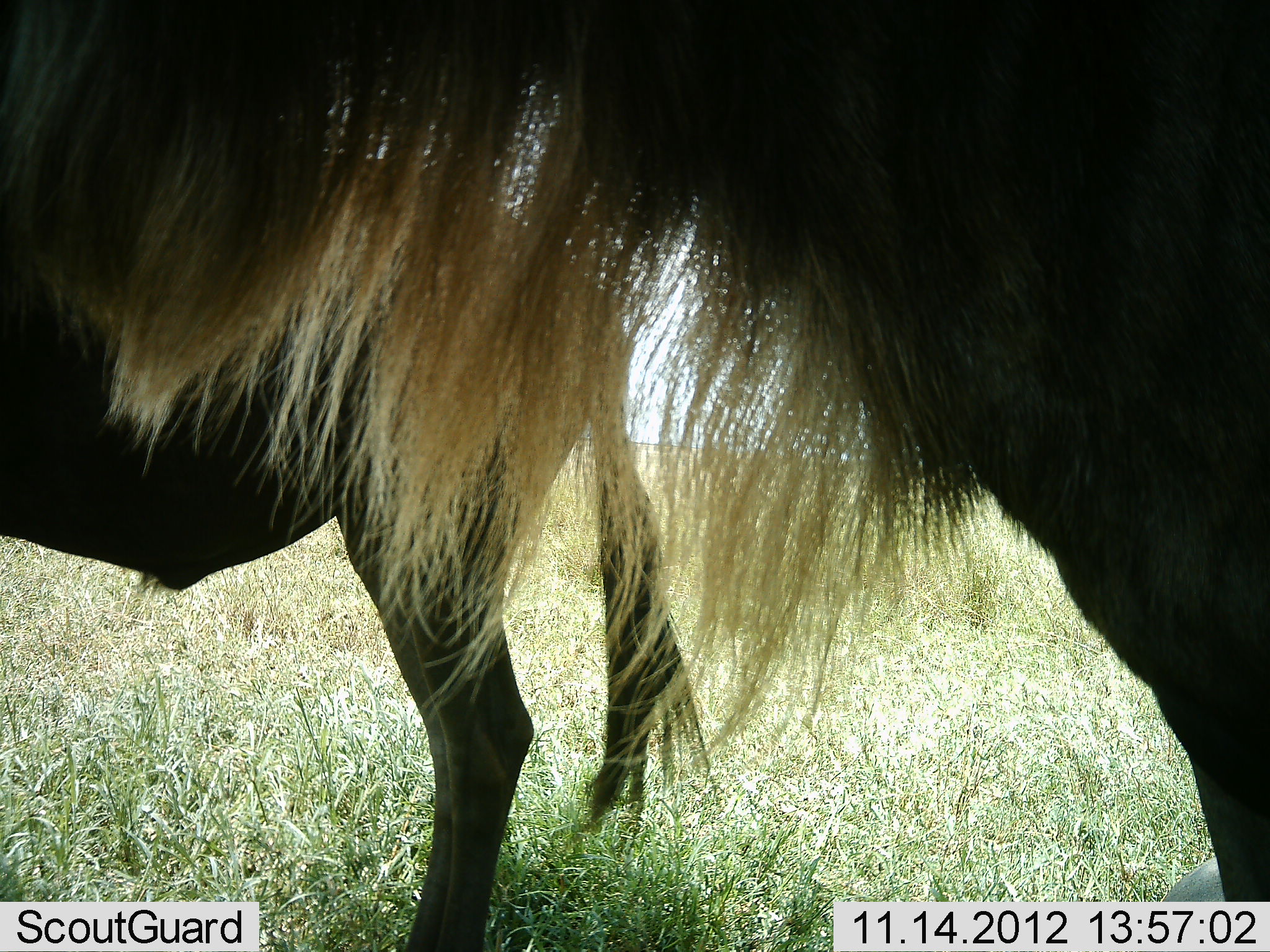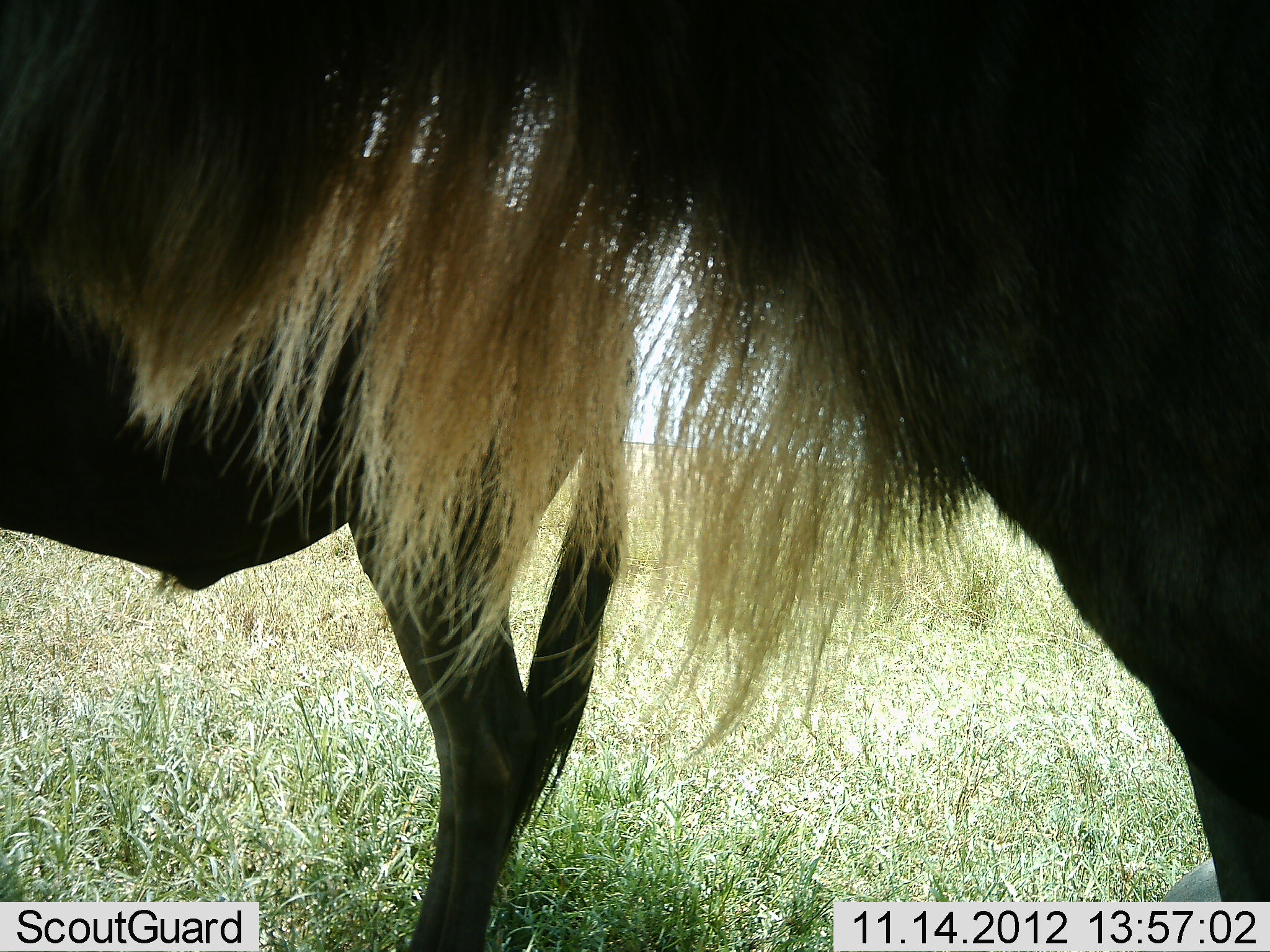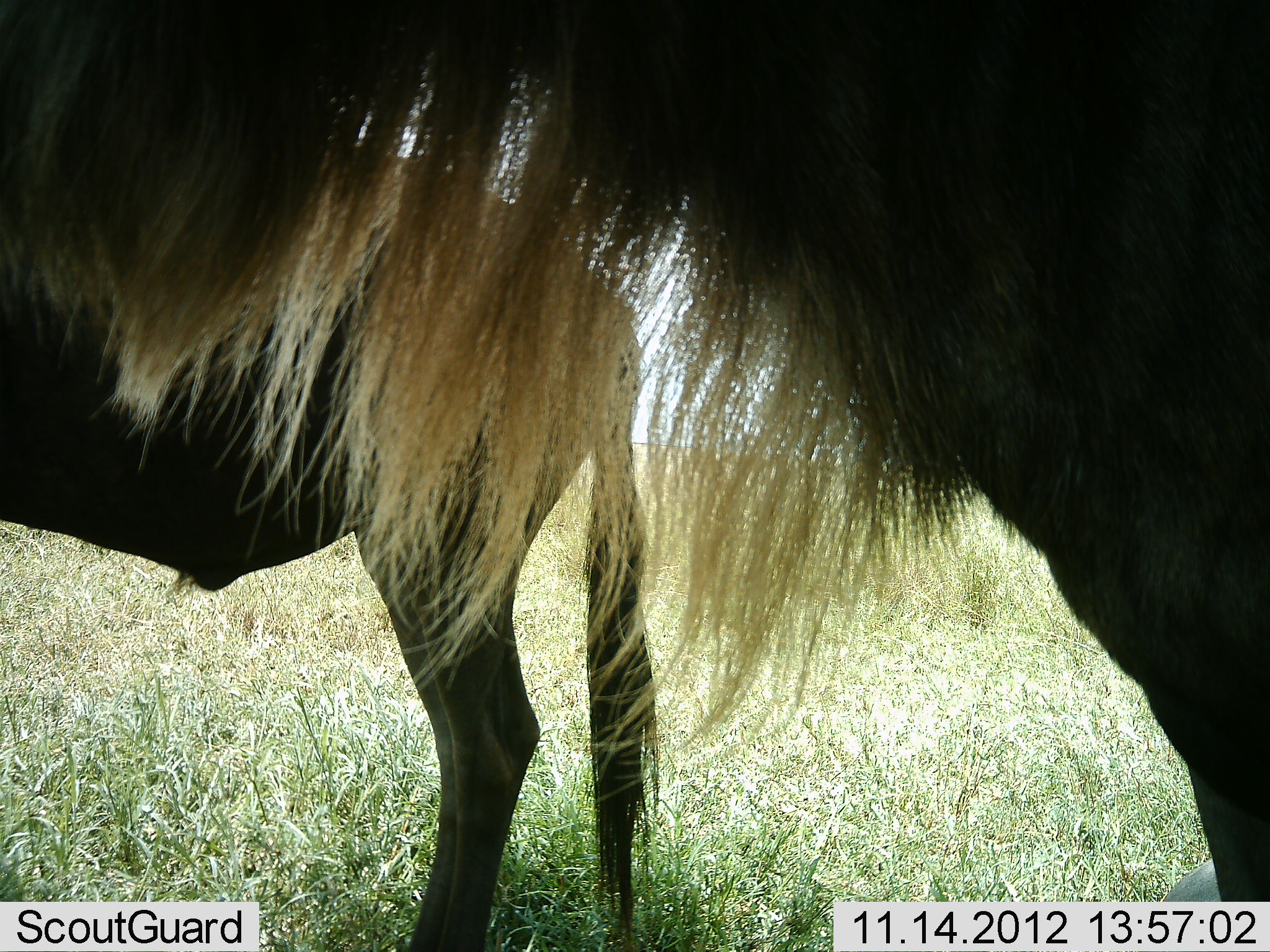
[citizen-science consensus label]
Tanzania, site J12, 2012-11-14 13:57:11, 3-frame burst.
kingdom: Animalia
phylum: Chordata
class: Mammalia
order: Artiodactyla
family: Bovidae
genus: Connochaetes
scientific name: Connochaetes taurinus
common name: blue wildebeest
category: wildebeest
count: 2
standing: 100%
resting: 10%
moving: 0%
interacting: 0%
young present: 10%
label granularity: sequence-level